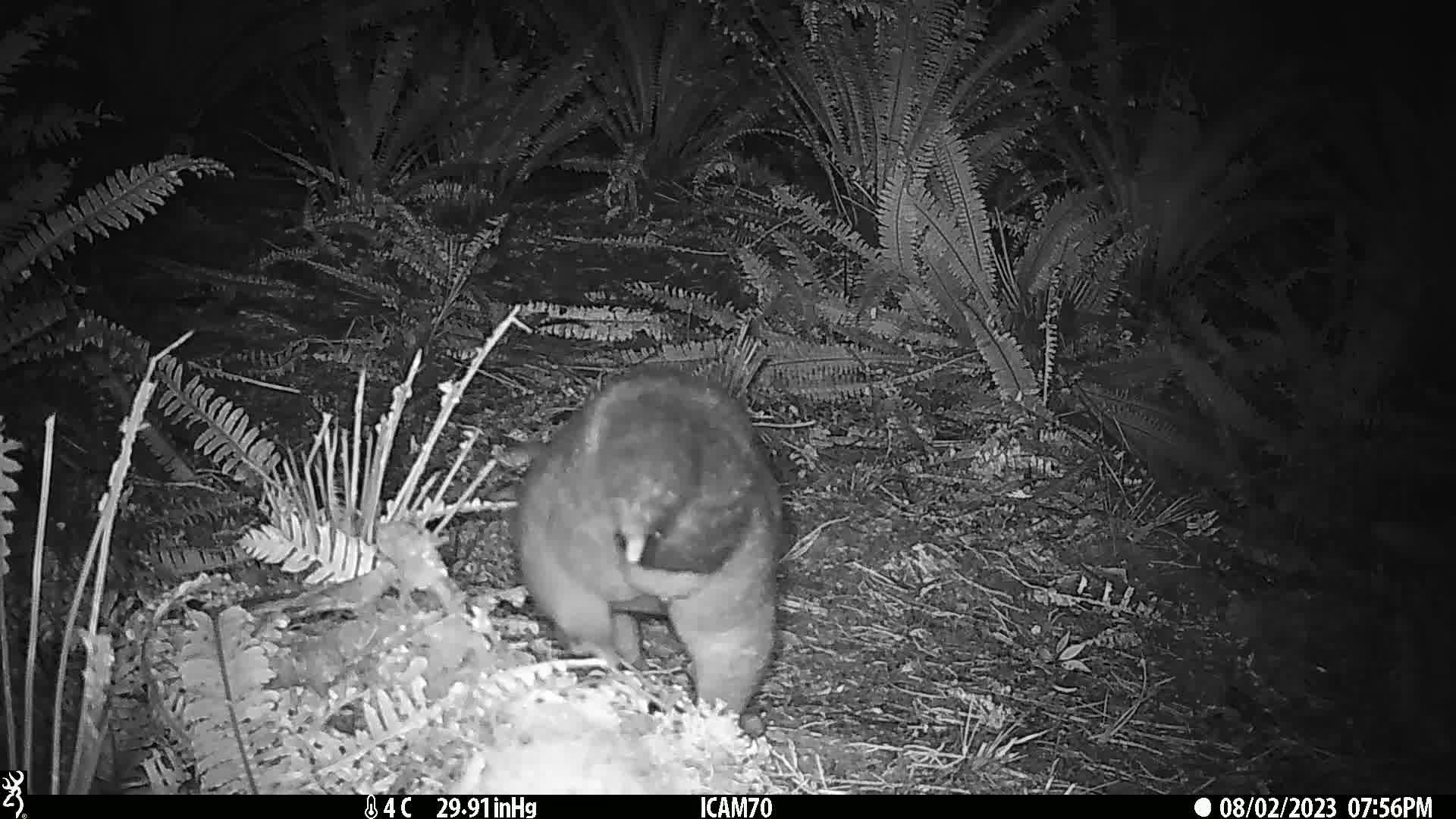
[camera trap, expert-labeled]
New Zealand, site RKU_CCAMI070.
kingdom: Animalia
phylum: Chordata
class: Mammalia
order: Diprotodontia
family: Phalangeridae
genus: Trichosurus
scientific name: Trichosurus vulpecula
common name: common brushtail possum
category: possum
Possum (common brushtail possum) (Trichosurus vulpecula).